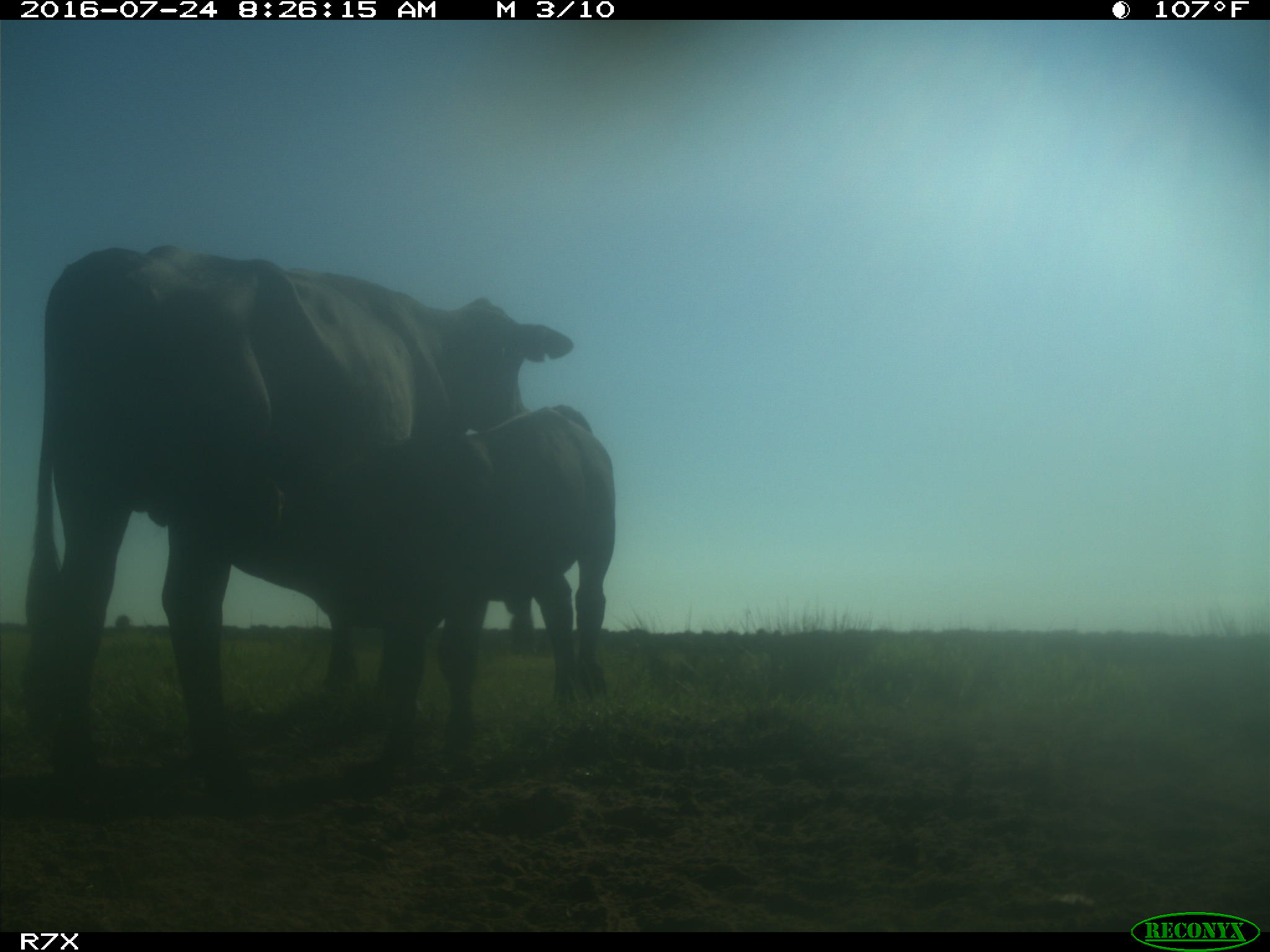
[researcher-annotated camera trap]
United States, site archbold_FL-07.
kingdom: Animalia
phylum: Chordata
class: Mammalia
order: Artiodactyla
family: Bovidae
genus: Bos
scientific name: Bos taurus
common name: domestic cow